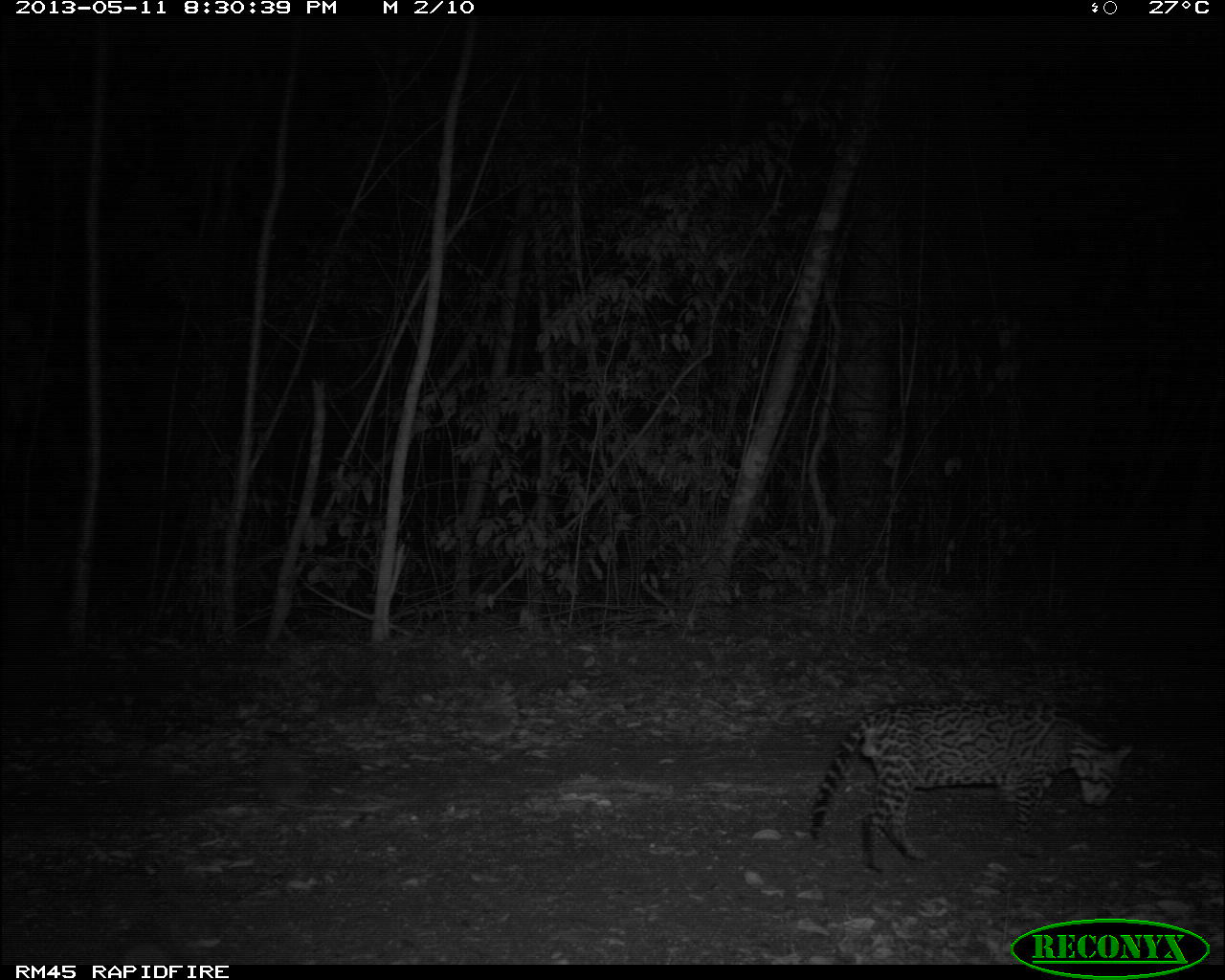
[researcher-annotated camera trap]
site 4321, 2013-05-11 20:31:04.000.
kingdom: Animalia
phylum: Chordata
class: Mammalia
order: Carnivora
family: Felidae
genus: Leopardus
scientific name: Leopardus pardalis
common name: ocelot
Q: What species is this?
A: Leopardus pardalis (ocelot).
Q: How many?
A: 1.